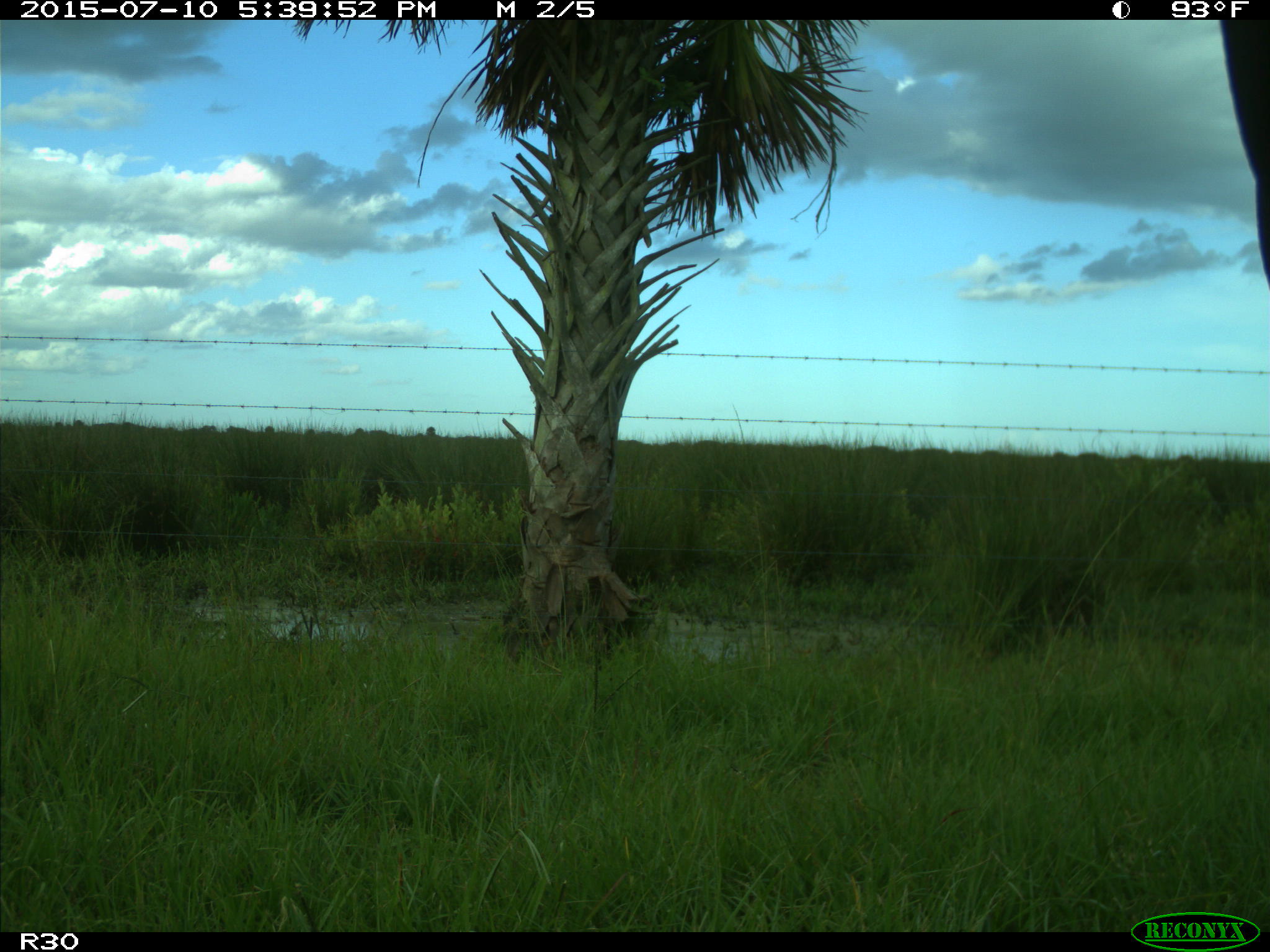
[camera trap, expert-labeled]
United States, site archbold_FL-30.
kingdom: Animalia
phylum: Chordata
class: Mammalia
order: Artiodactyla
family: Bovidae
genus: Bos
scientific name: Bos taurus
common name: domestic cow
Bos taurus (domestic cow).